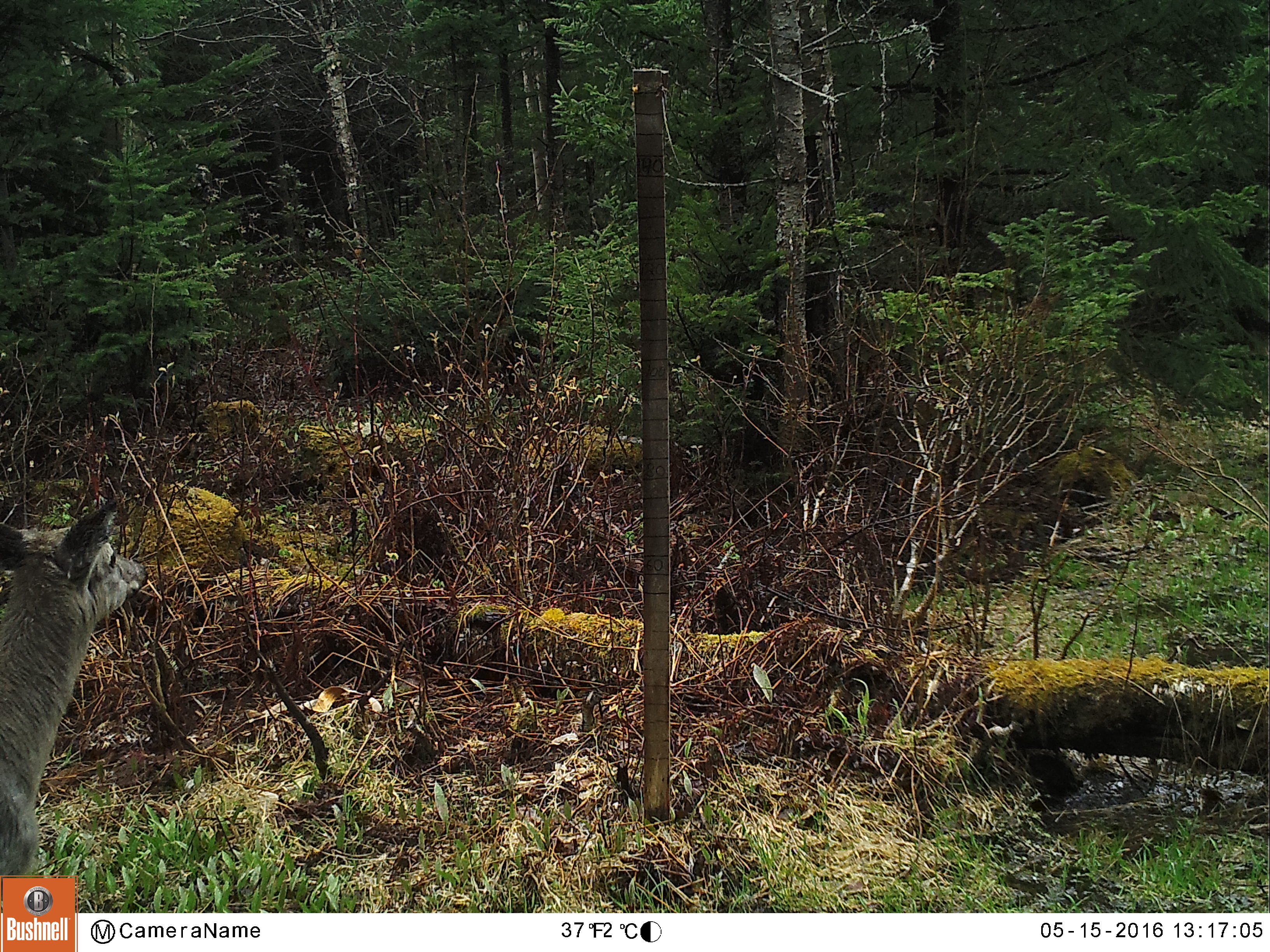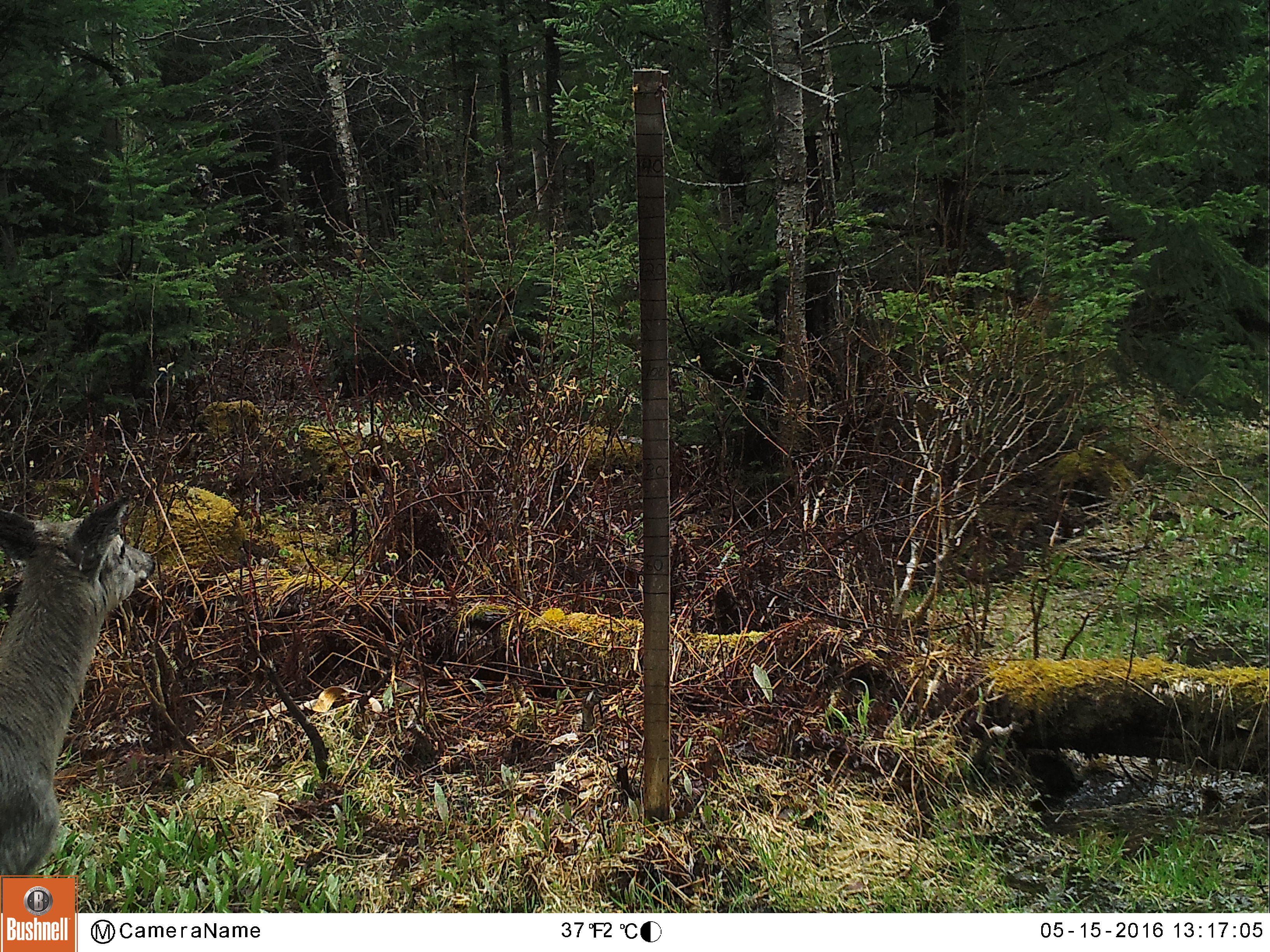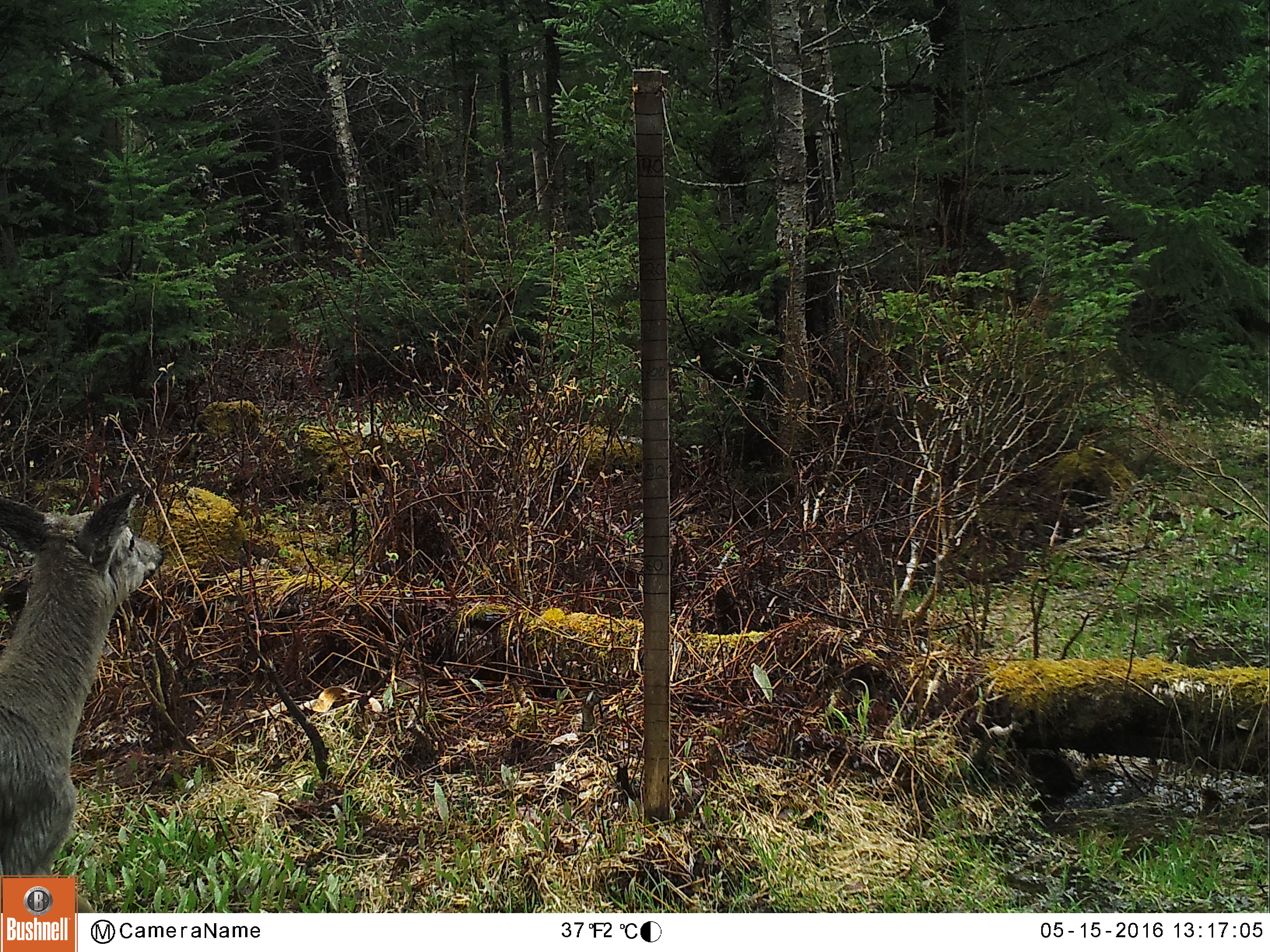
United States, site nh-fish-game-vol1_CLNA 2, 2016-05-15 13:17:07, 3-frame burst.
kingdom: Animalia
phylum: Chordata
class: Mammalia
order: Artiodactyla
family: Cervidae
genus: Odocoileus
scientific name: Odocoileus virginianus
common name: white-tailed deer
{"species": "white-tailed deer (Odocoileus virginianus)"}